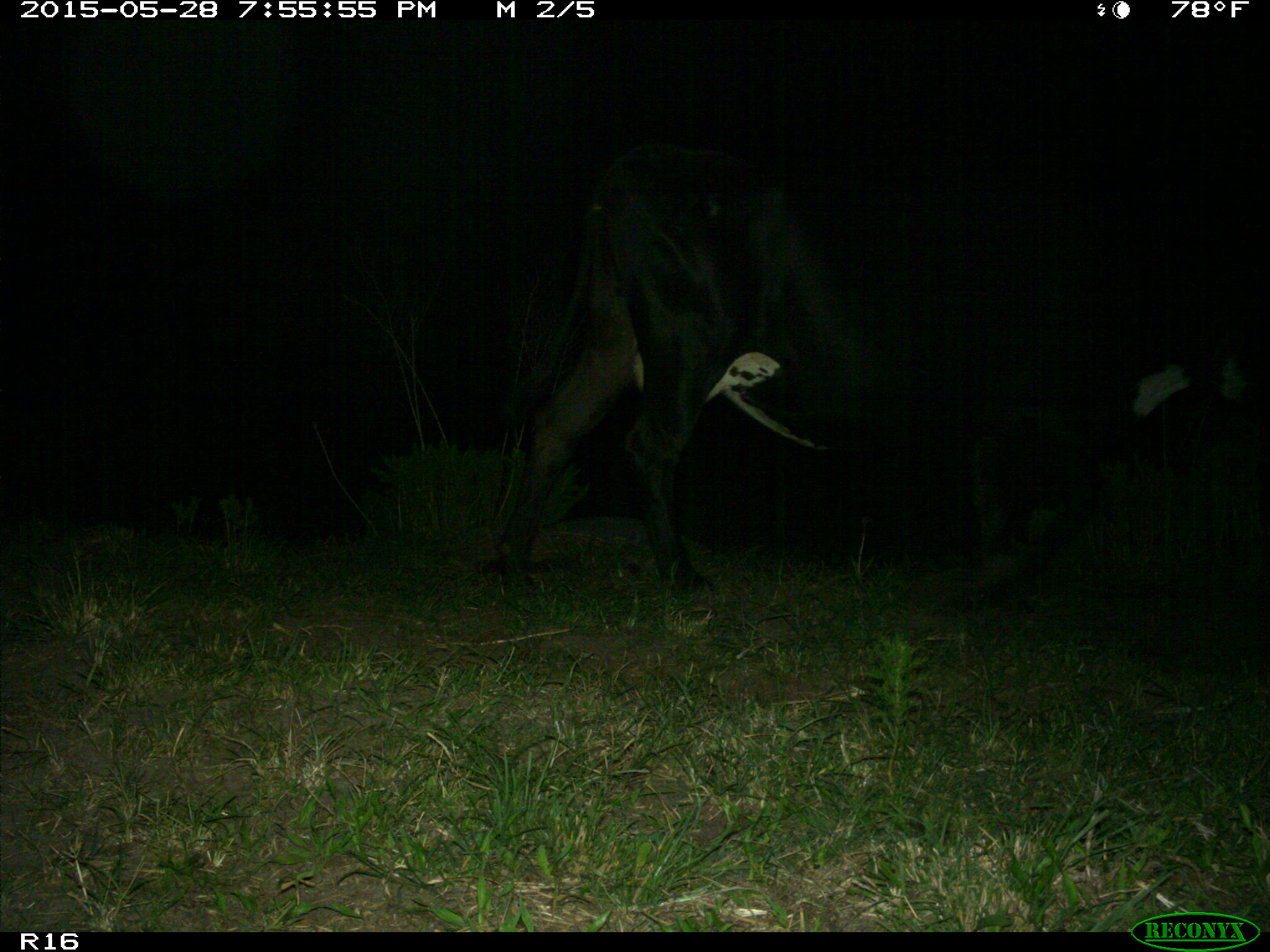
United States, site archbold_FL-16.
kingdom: Animalia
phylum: Chordata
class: Mammalia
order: Artiodactyla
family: Bovidae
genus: Bos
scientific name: Bos taurus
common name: domestic cow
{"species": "Bos taurus (domestic cow)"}